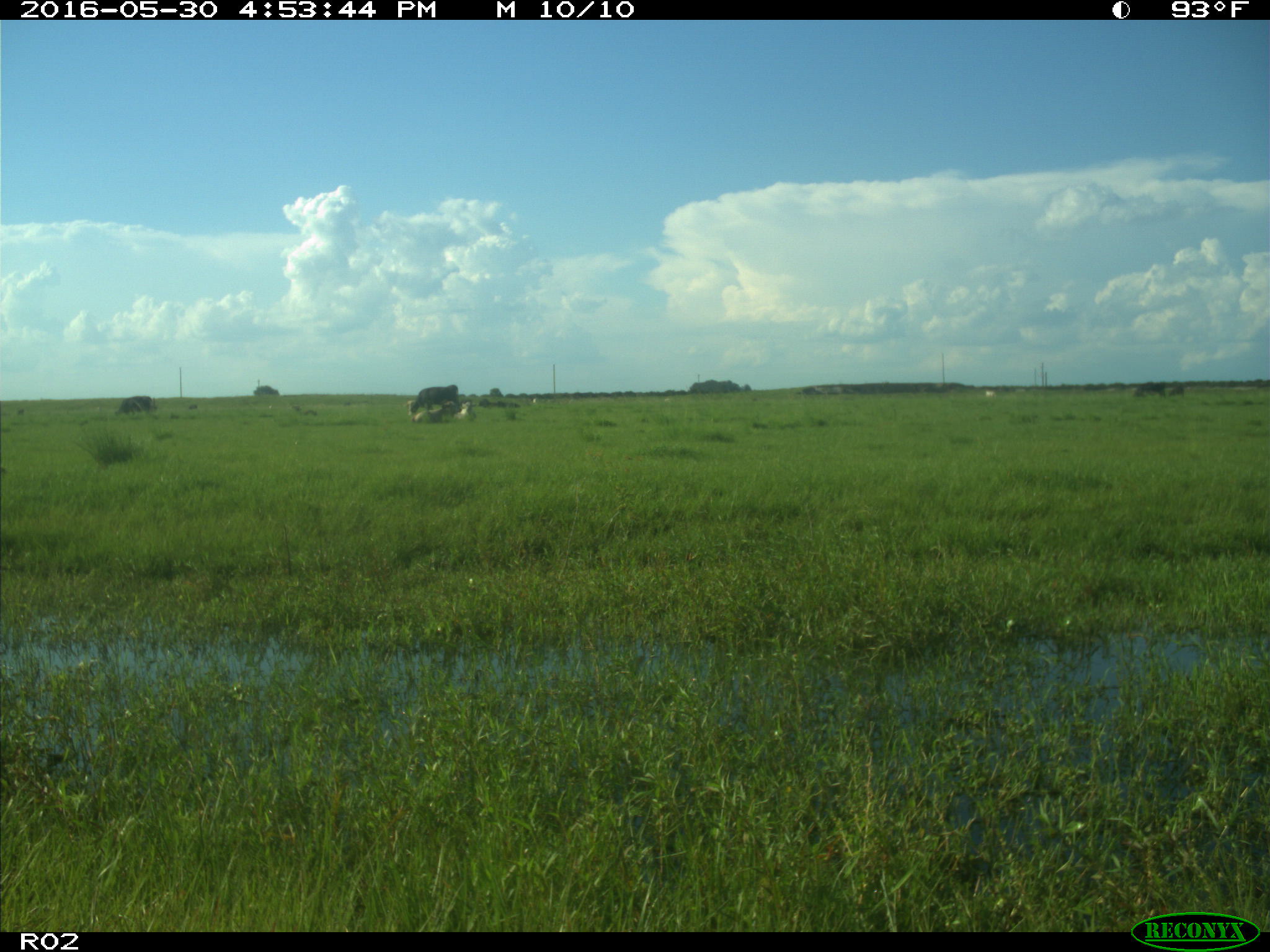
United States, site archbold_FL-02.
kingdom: Animalia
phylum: Chordata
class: Mammalia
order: Artiodactyla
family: Bovidae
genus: Bos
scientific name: Bos taurus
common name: domestic cow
Bos taurus (domestic cow).